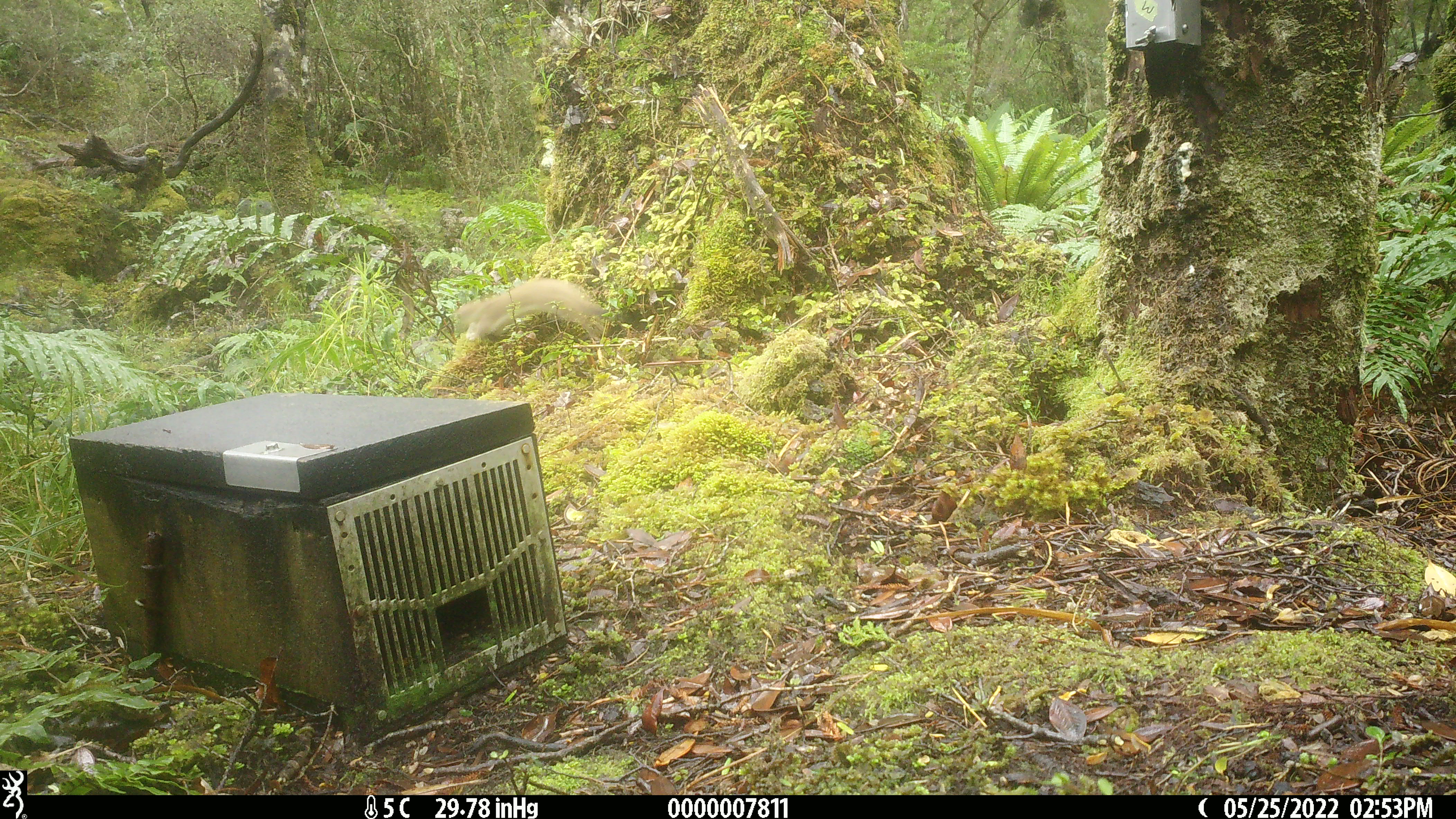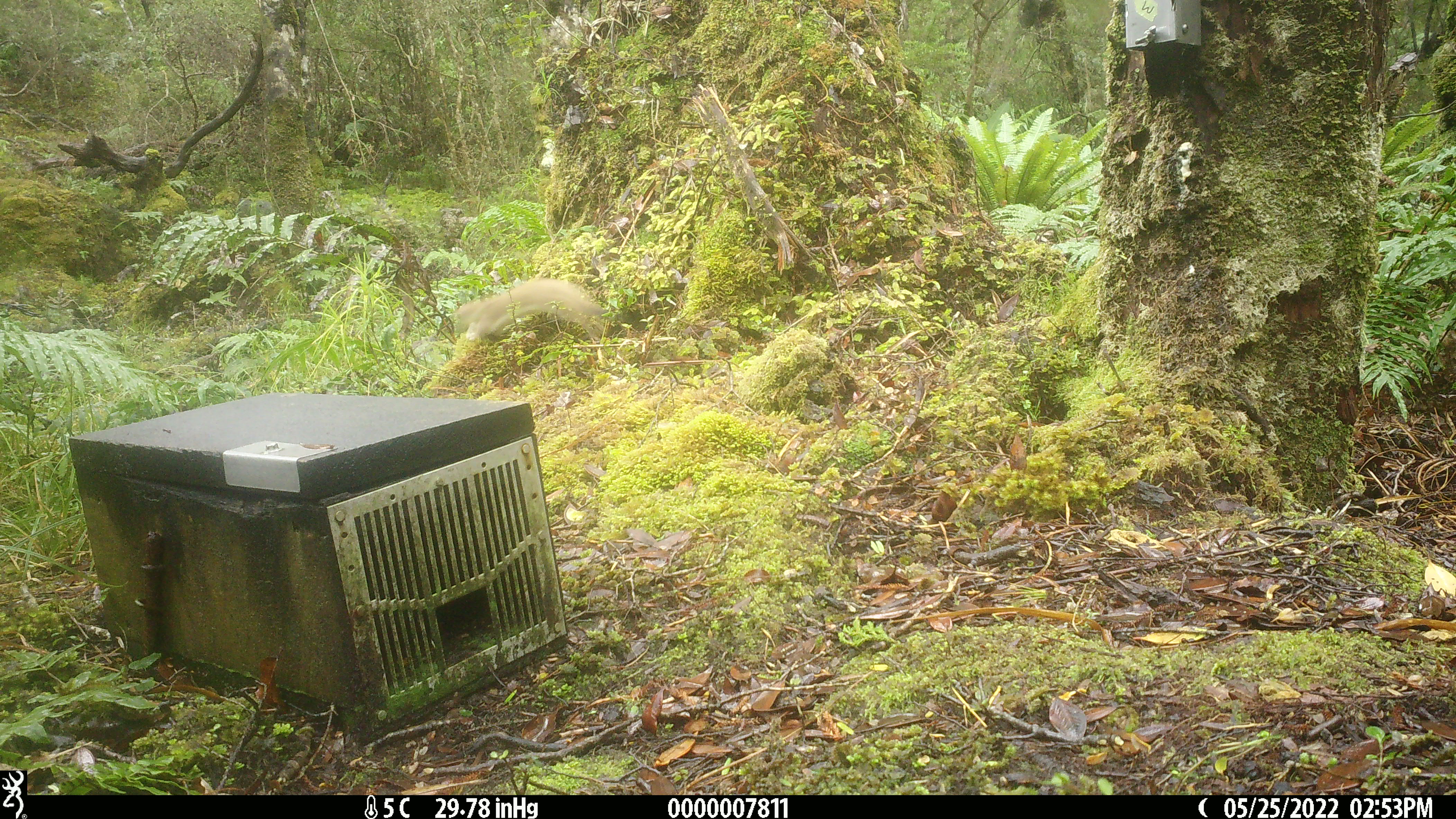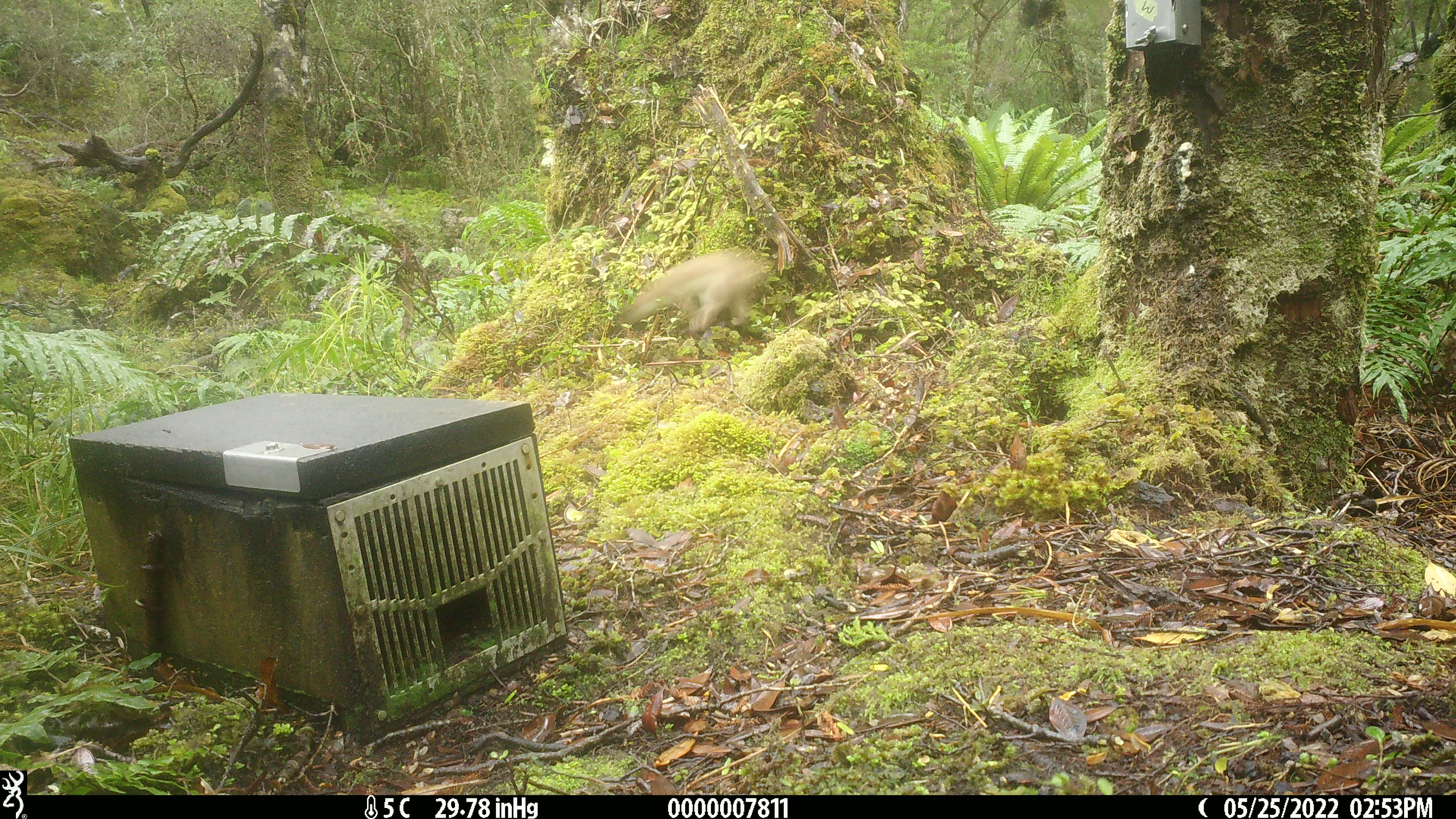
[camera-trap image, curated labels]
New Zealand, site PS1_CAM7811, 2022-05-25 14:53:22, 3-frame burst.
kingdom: Animalia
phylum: Chordata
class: Mammalia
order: Carnivora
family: Mustelidae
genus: Mustela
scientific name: Mustela erminea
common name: stoat